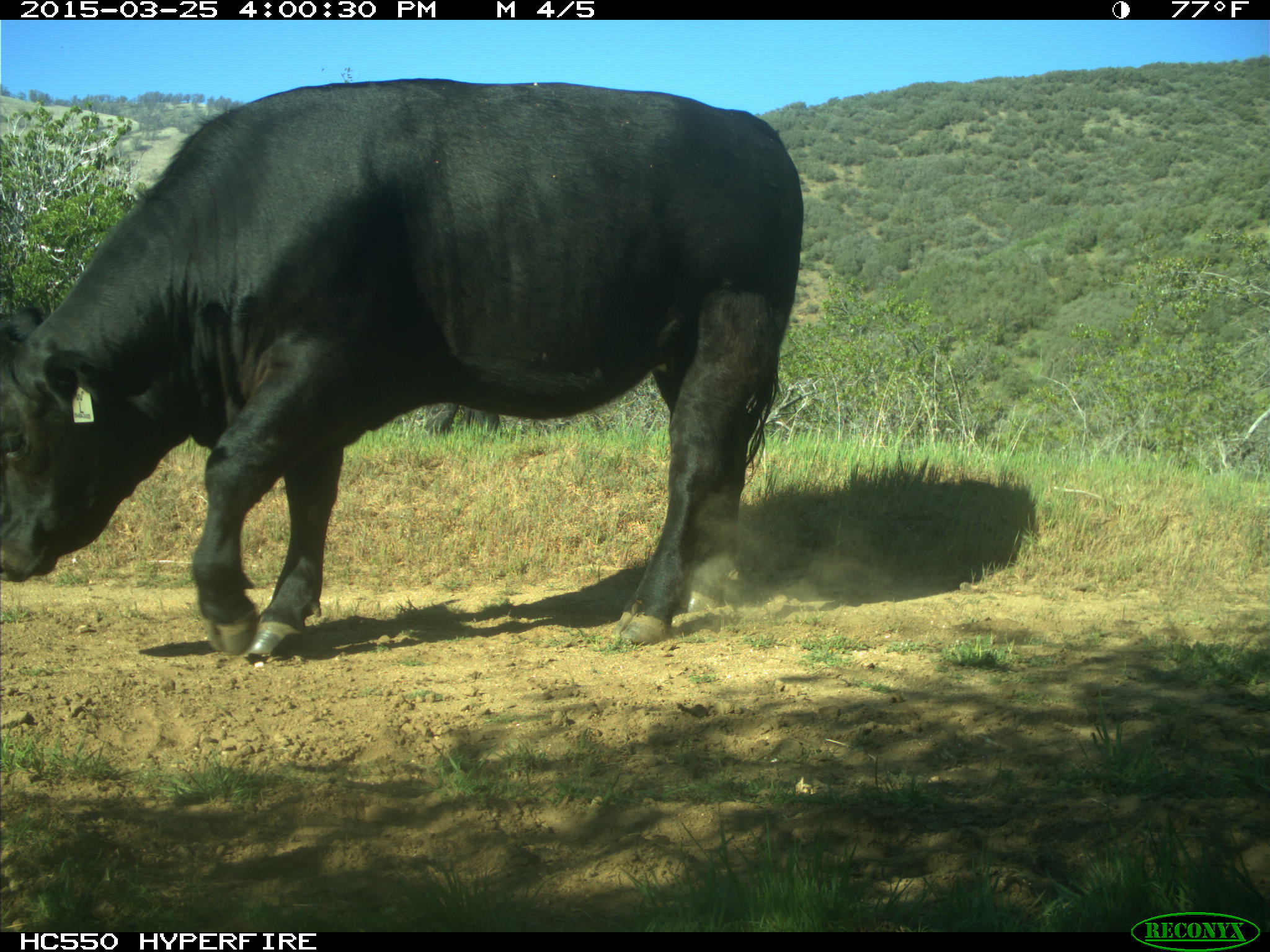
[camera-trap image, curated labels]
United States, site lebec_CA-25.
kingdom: Animalia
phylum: Chordata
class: Mammalia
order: Artiodactyla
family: Bovidae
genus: Bos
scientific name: Bos taurus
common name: domestic cow